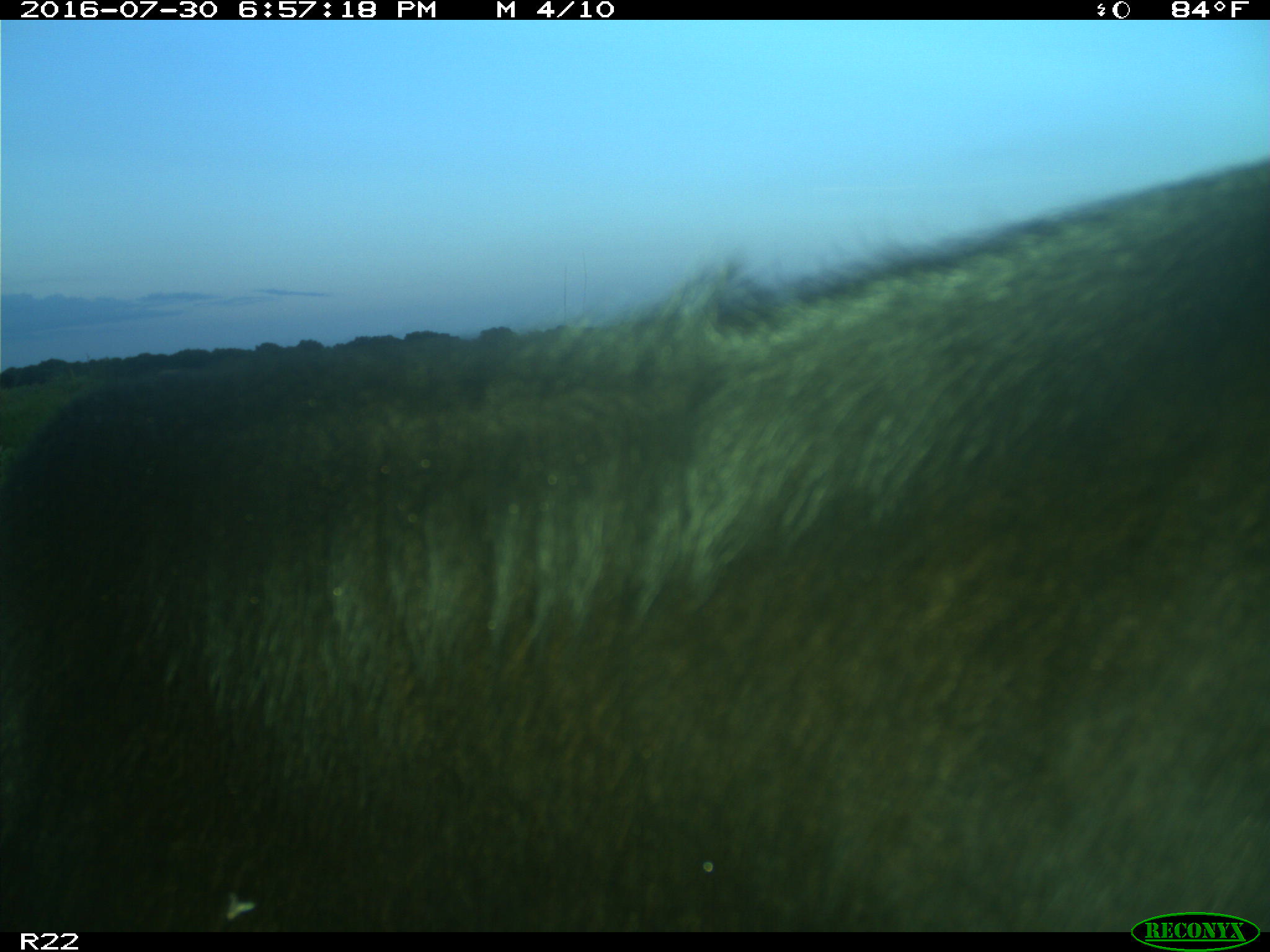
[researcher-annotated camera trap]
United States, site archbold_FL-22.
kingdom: Animalia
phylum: Chordata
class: Mammalia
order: Artiodactyla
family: Bovidae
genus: Bos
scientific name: Bos taurus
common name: domestic cow